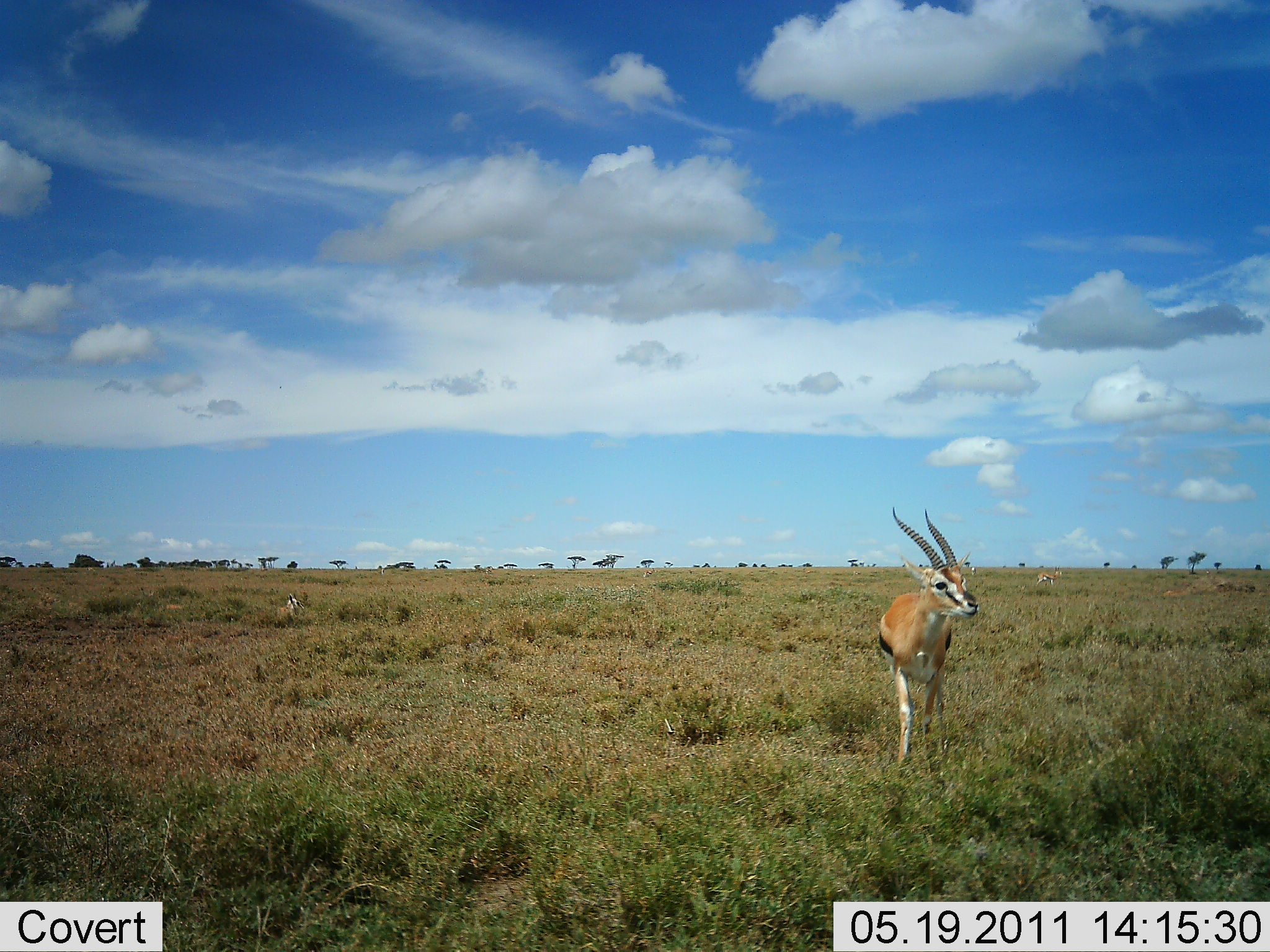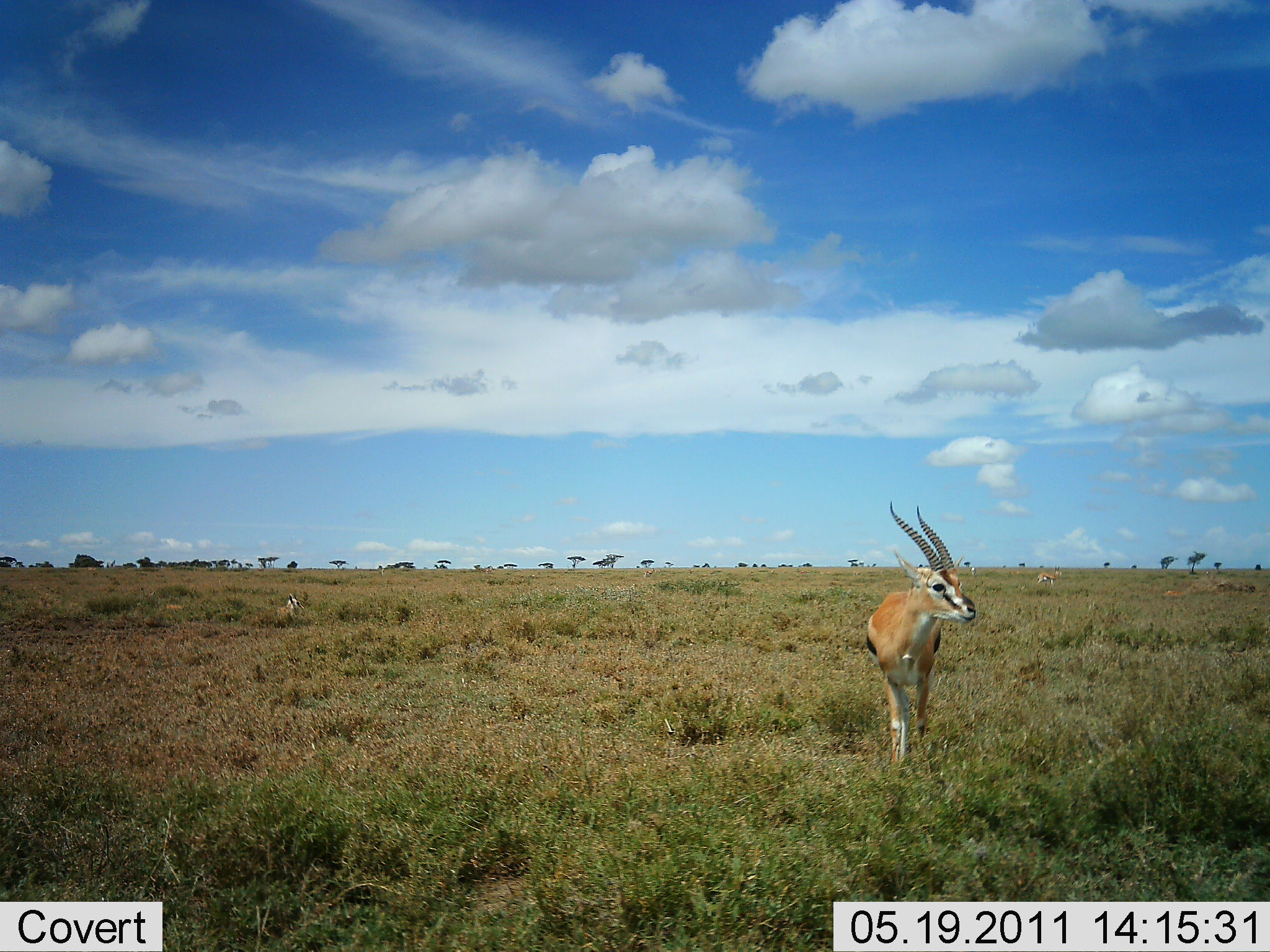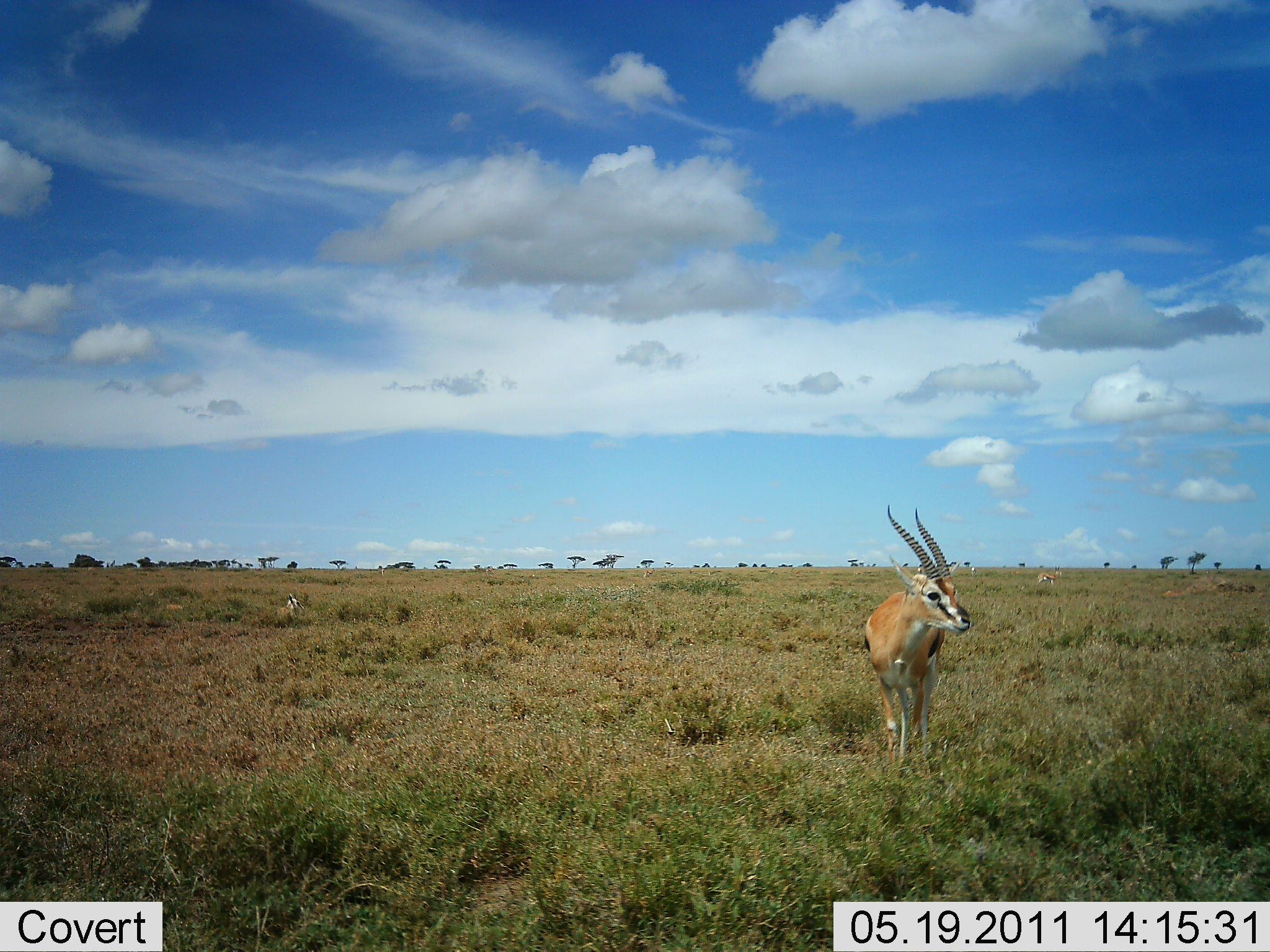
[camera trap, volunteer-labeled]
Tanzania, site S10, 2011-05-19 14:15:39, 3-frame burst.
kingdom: Animalia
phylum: Chordata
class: Mammalia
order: Artiodactyla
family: Bovidae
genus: Eudorcas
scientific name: Eudorcas thomsonii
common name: thomson's gazelle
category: gazellethomsons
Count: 1.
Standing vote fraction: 92%.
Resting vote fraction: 25%.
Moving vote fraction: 17%.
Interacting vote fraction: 0%.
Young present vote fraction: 0%.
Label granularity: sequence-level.